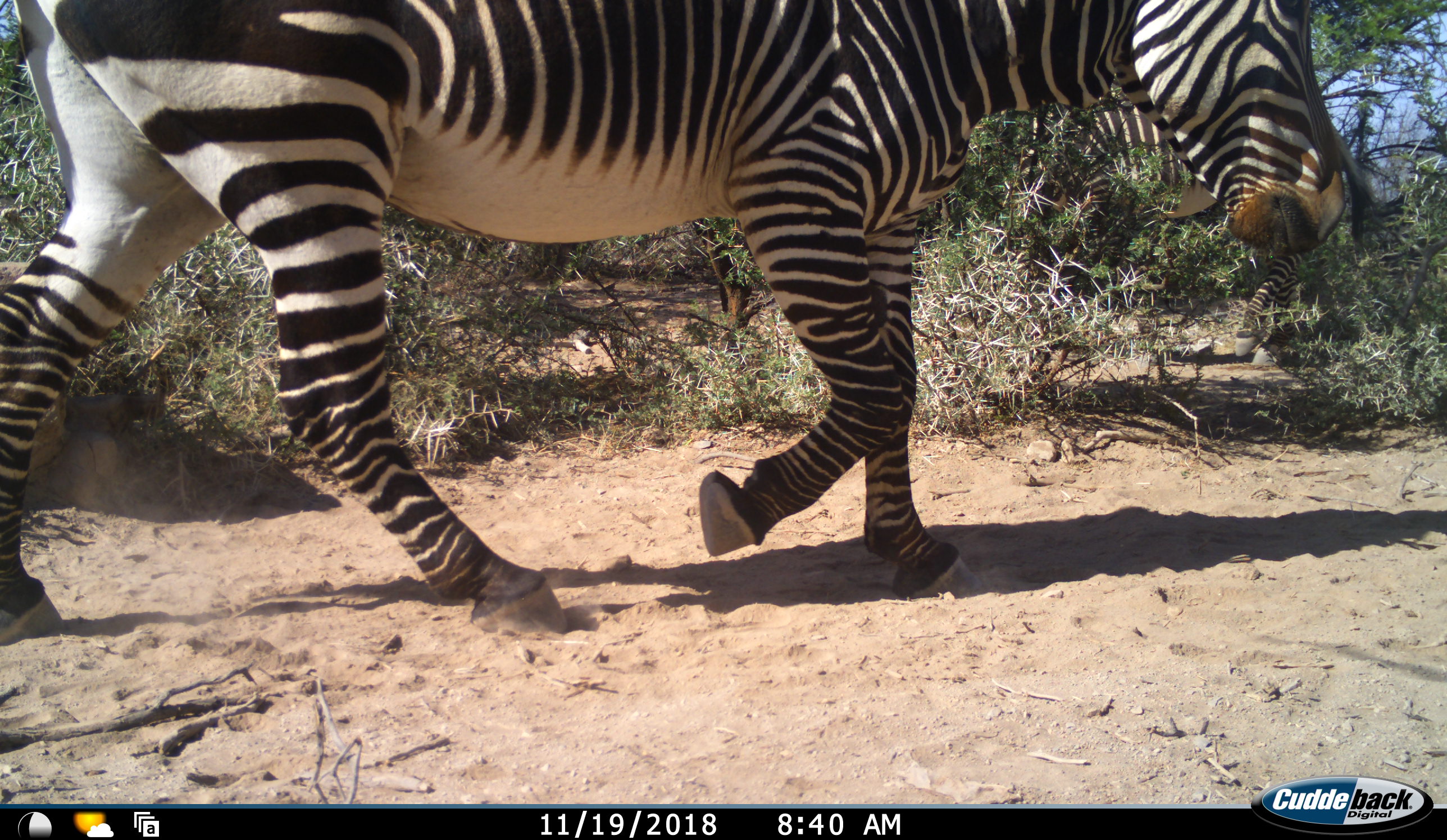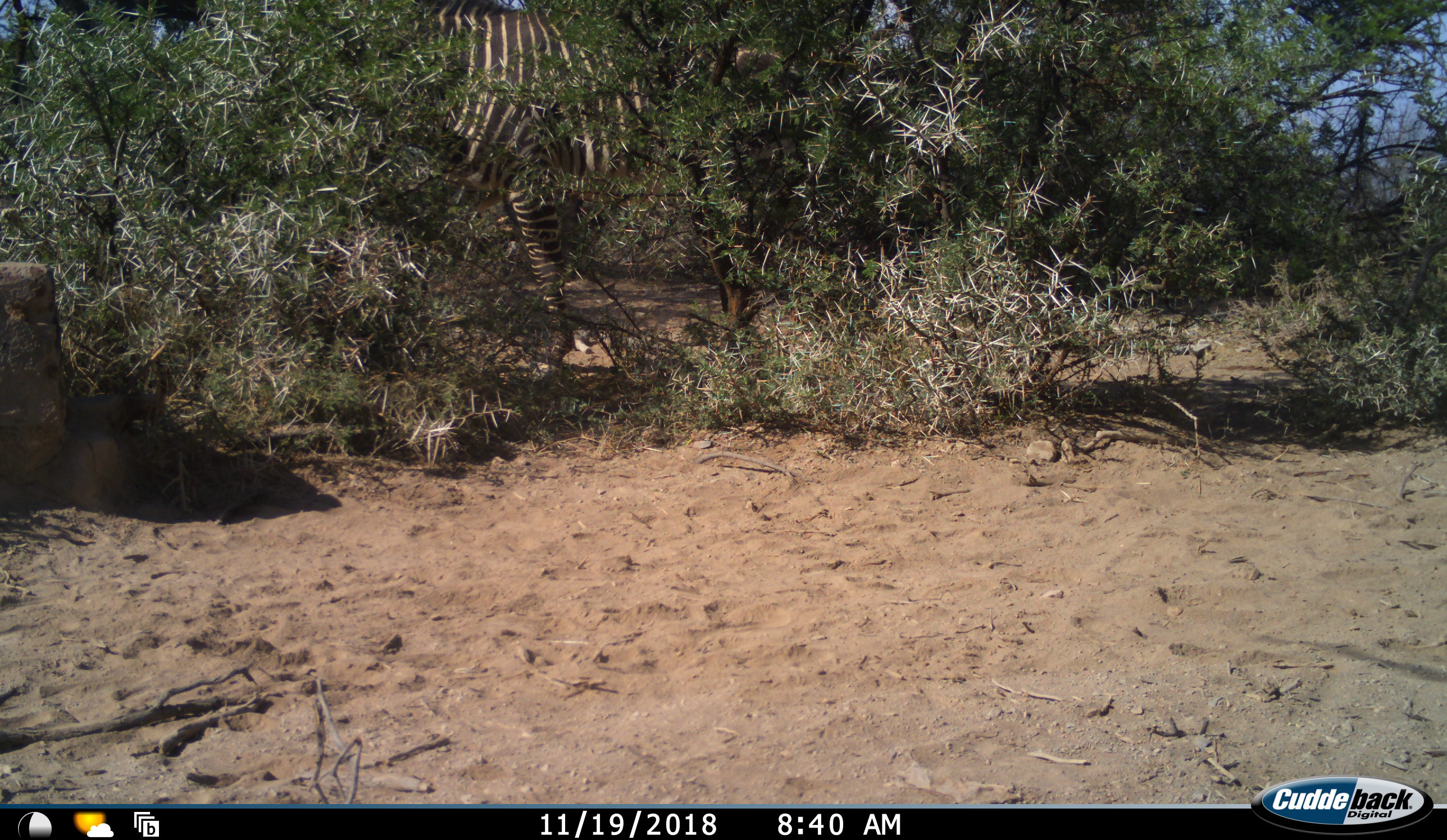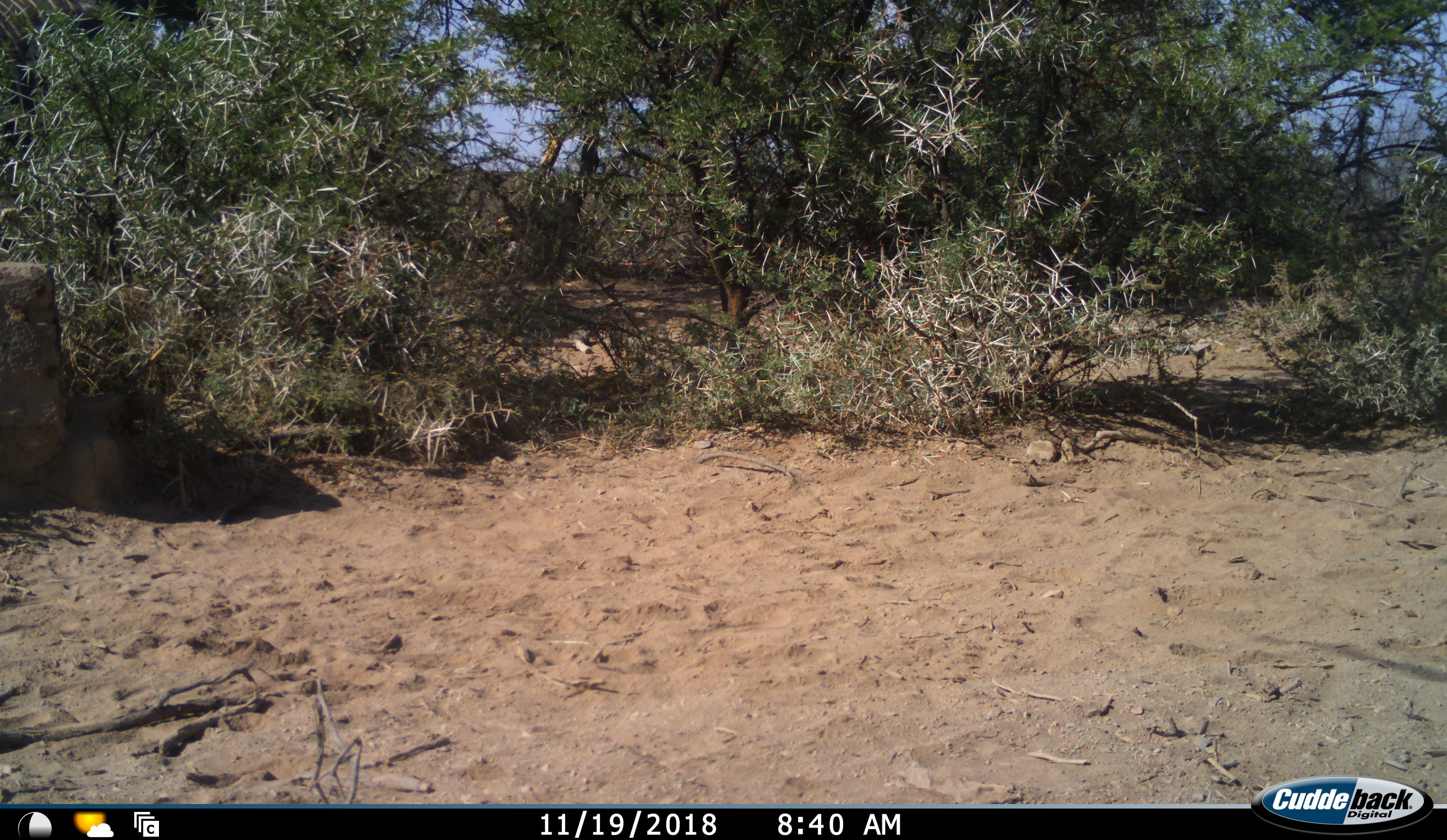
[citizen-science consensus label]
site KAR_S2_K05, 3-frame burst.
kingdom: Animalia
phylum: Chordata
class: Mammalia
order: Perissodactyla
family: Equidae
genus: Equus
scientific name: Equus zebra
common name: mountain zebra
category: zebramountain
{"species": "zebramountain (mountain zebra) (Equus zebra)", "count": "2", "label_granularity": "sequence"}